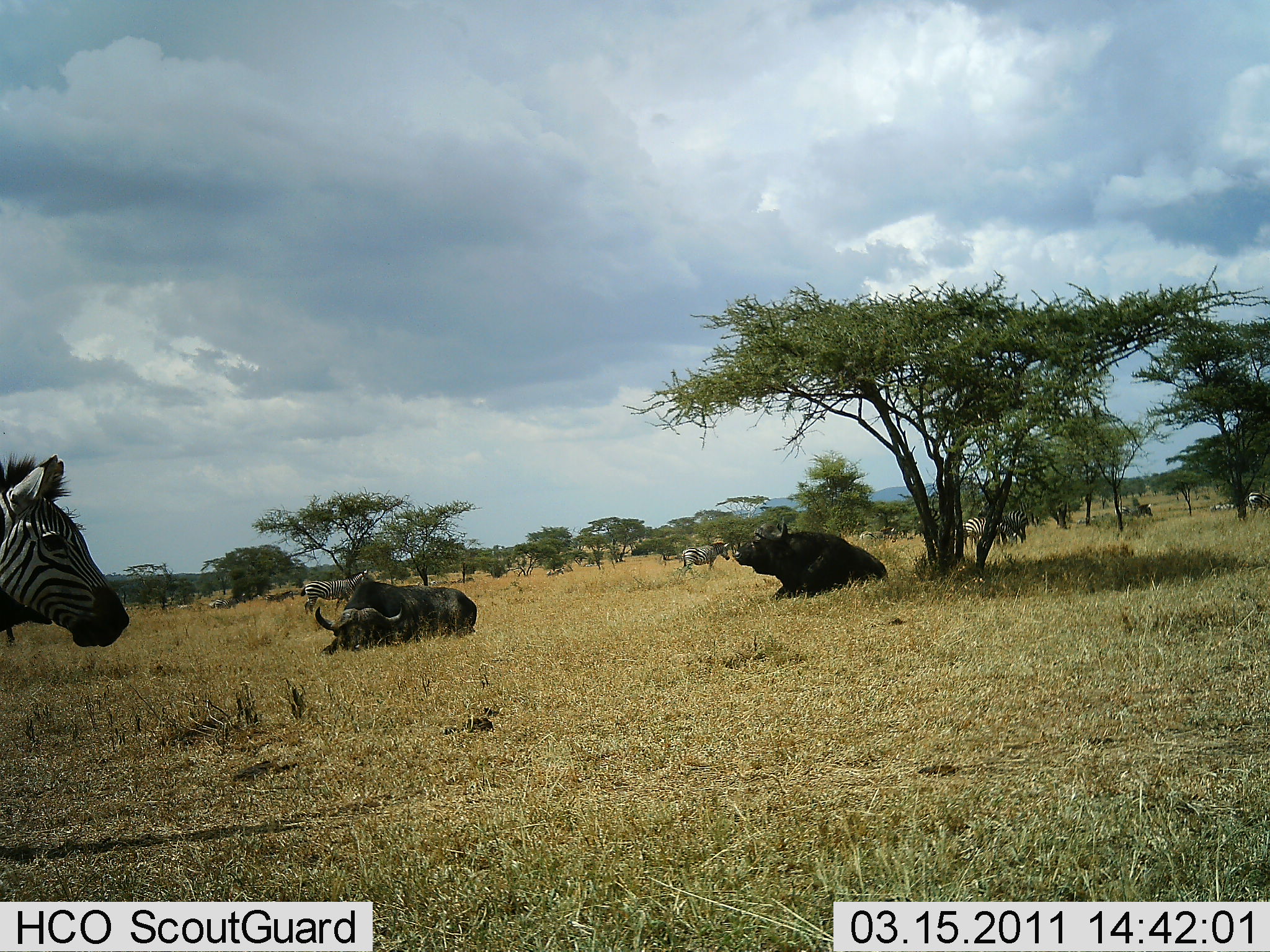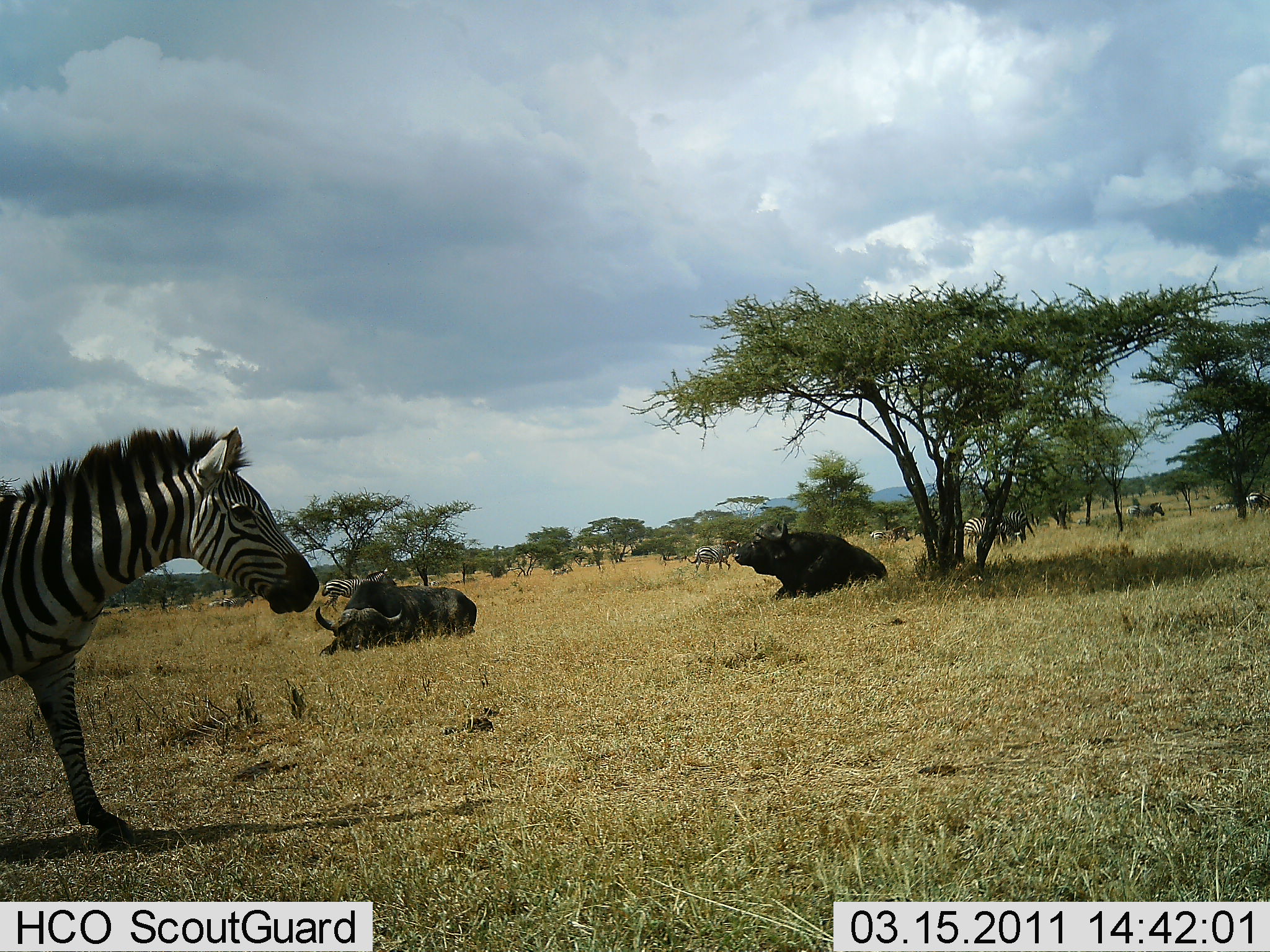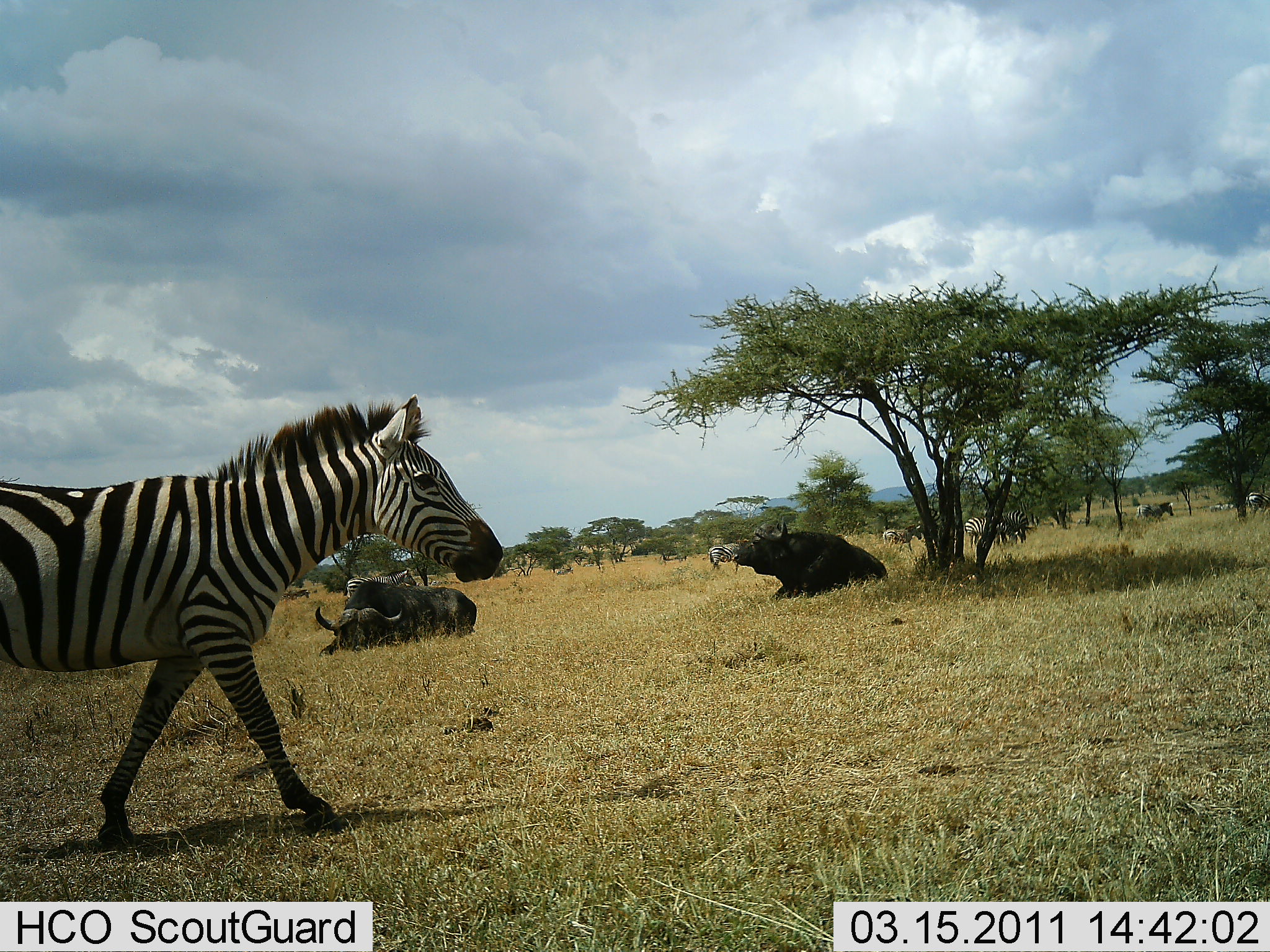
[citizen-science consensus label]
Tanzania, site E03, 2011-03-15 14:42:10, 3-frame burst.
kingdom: Animalia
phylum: Chordata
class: Mammalia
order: Artiodactyla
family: Bovidae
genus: Syncerus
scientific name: Syncerus caffer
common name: cape buffalo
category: buffalo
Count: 2.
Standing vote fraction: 0%.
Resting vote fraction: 100%.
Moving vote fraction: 0%.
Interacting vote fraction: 0%.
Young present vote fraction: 0%.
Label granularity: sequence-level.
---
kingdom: Animalia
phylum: Chordata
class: Mammalia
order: Perissodactyla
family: Equidae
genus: Equus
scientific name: Equus quagga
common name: plains zebra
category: zebra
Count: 8.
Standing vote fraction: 8%.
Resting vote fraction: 0%.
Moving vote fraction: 92%.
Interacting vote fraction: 0%.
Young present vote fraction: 0%.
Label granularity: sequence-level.